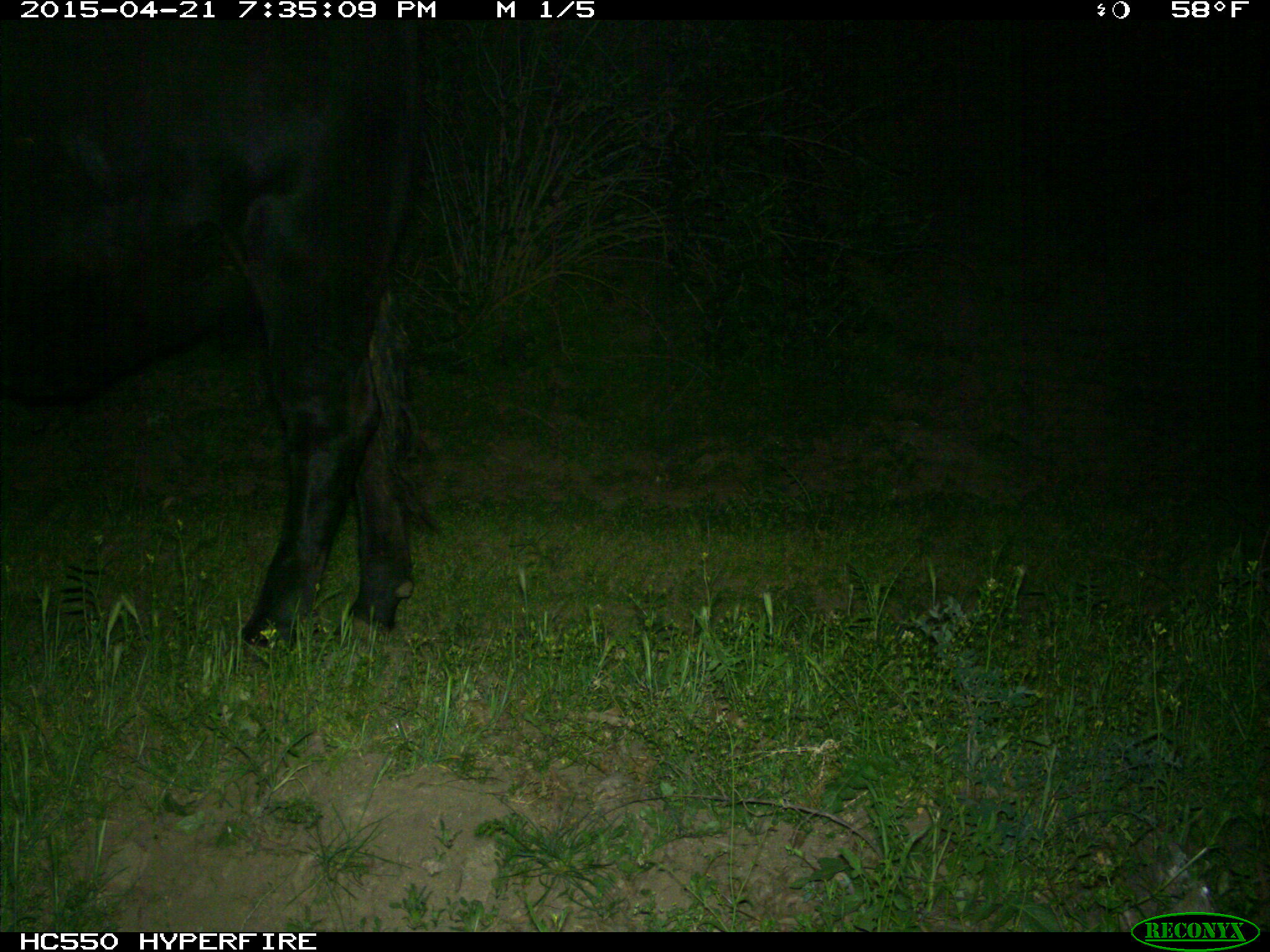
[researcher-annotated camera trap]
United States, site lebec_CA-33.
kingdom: Animalia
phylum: Chordata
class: Mammalia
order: Artiodactyla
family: Bovidae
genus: Bos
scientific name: Bos taurus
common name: domestic cow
Bos taurus (domestic cow).